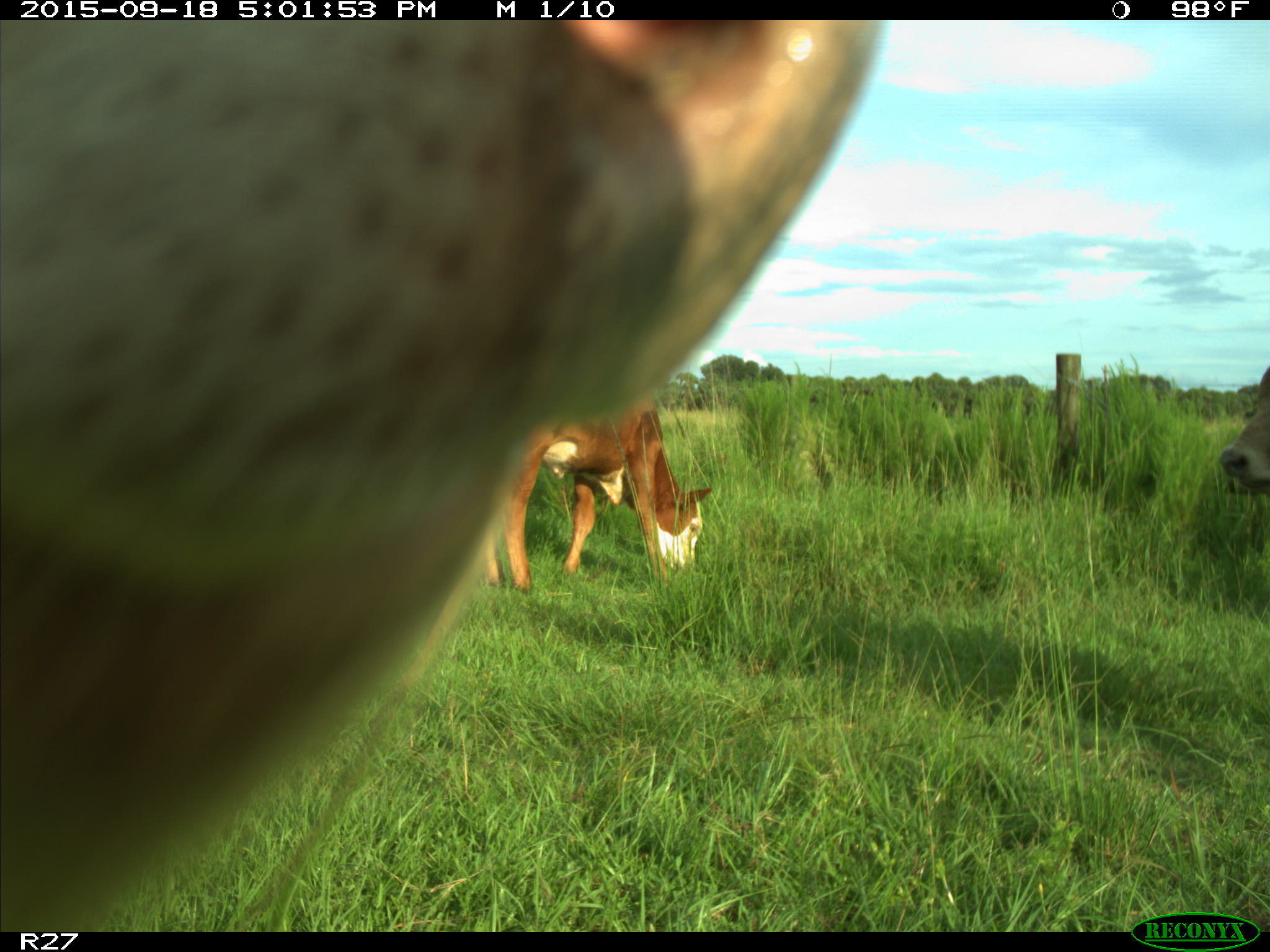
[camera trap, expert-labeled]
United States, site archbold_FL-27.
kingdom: Animalia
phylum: Chordata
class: Mammalia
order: Artiodactyla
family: Bovidae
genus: Bos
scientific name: Bos taurus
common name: domestic cow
Bos taurus (domestic cow).